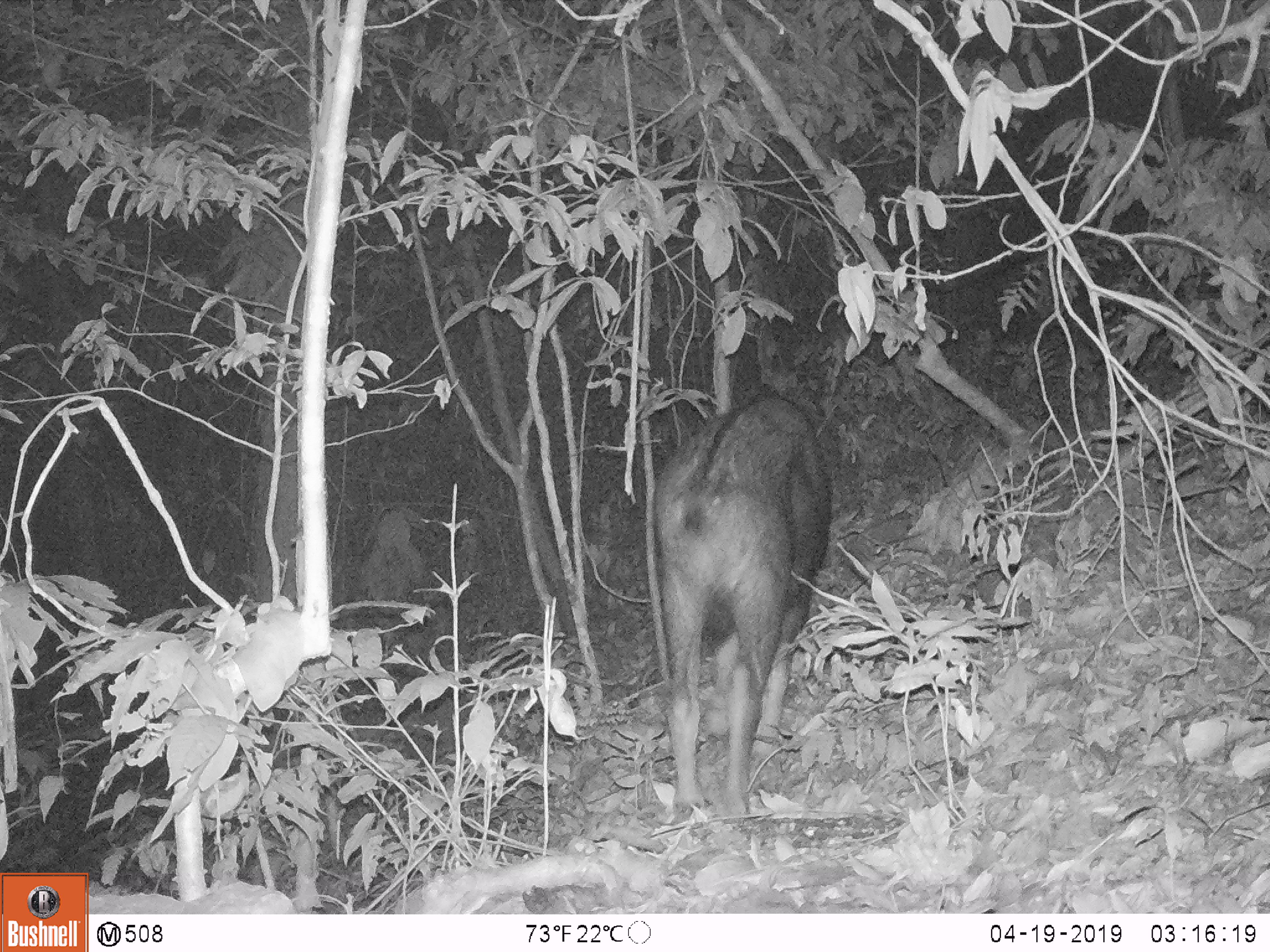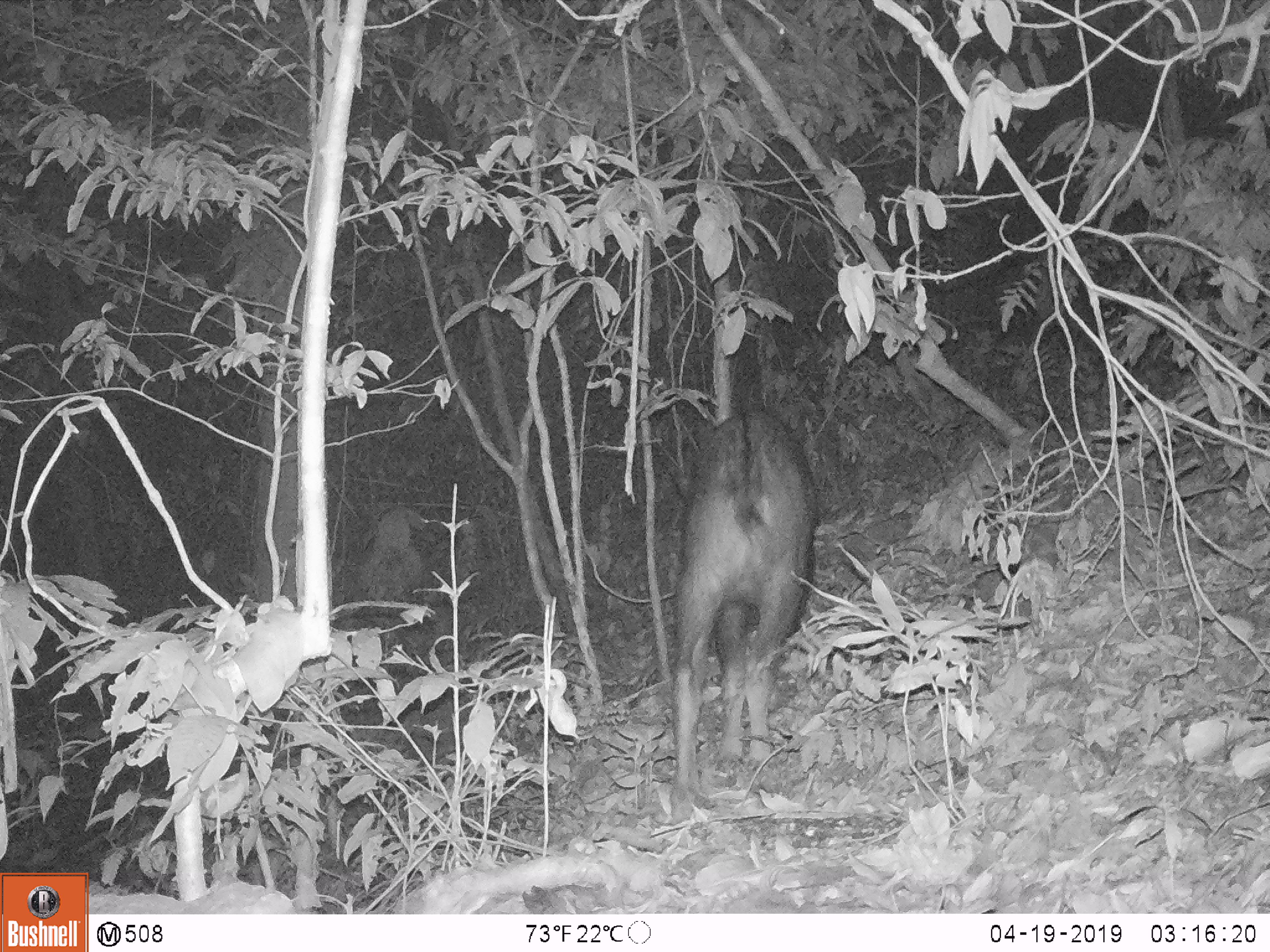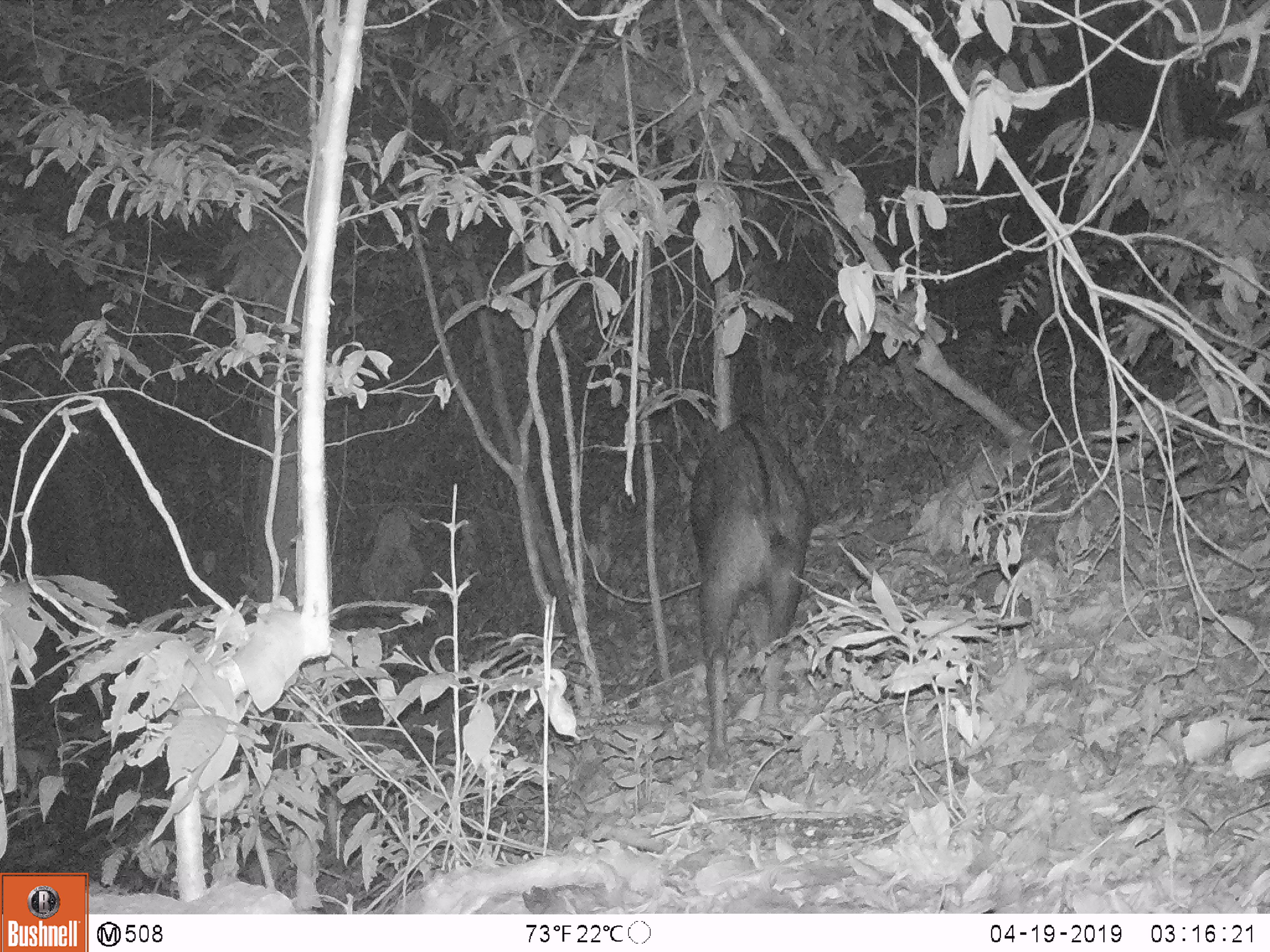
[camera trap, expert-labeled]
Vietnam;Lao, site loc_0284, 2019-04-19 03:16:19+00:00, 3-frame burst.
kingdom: Animalia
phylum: Chordata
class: Mammalia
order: Artiodactyla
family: Bovidae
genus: Capricornis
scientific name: Capricornis sumatraensis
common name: chinese serow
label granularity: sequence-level